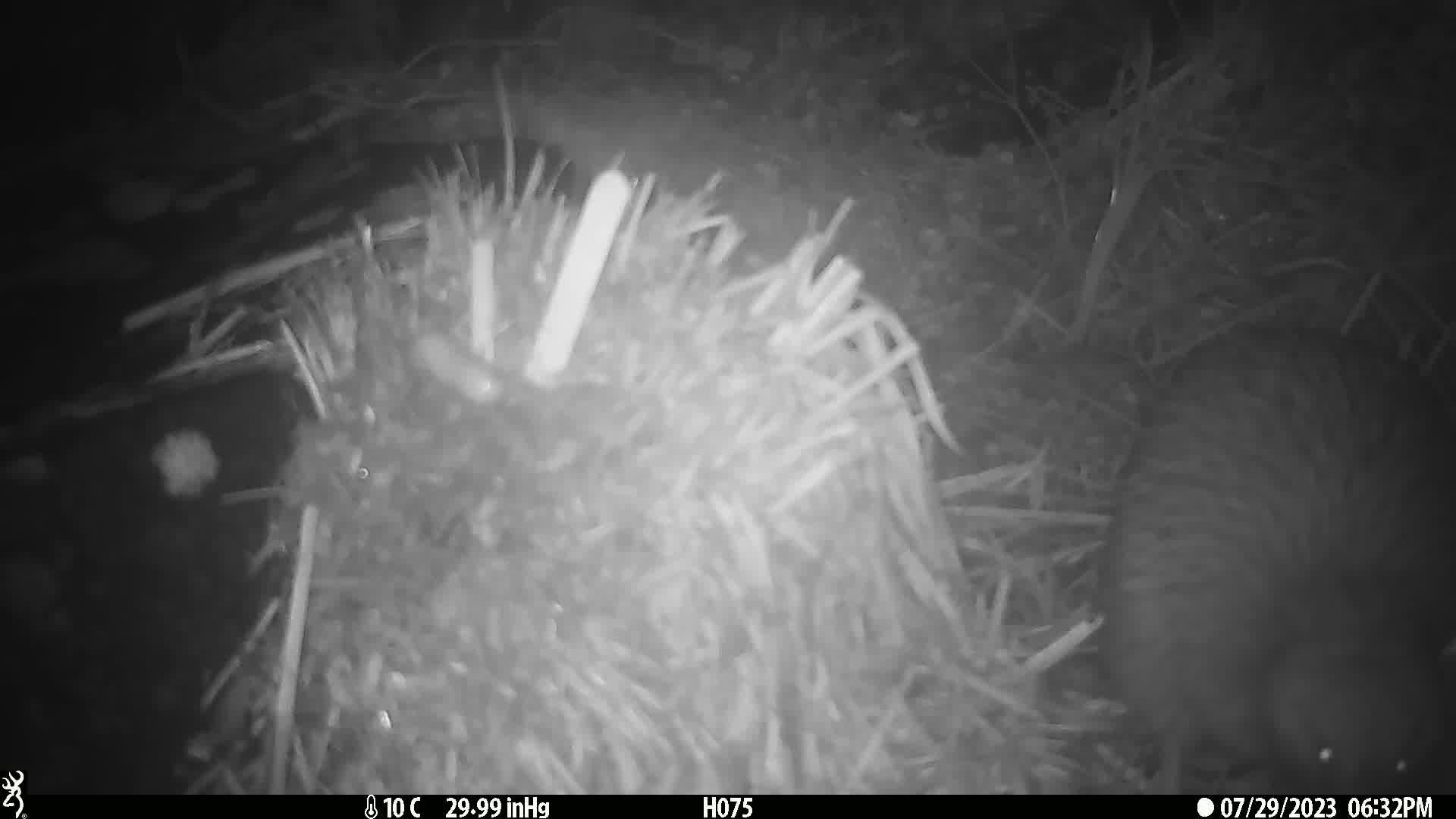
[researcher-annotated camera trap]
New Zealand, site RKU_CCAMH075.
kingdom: Animalia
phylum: Chordata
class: Aves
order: Apterygiformes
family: Apterygidae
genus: Apteryx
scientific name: Apteryx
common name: kiwi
Kiwi (Apteryx).